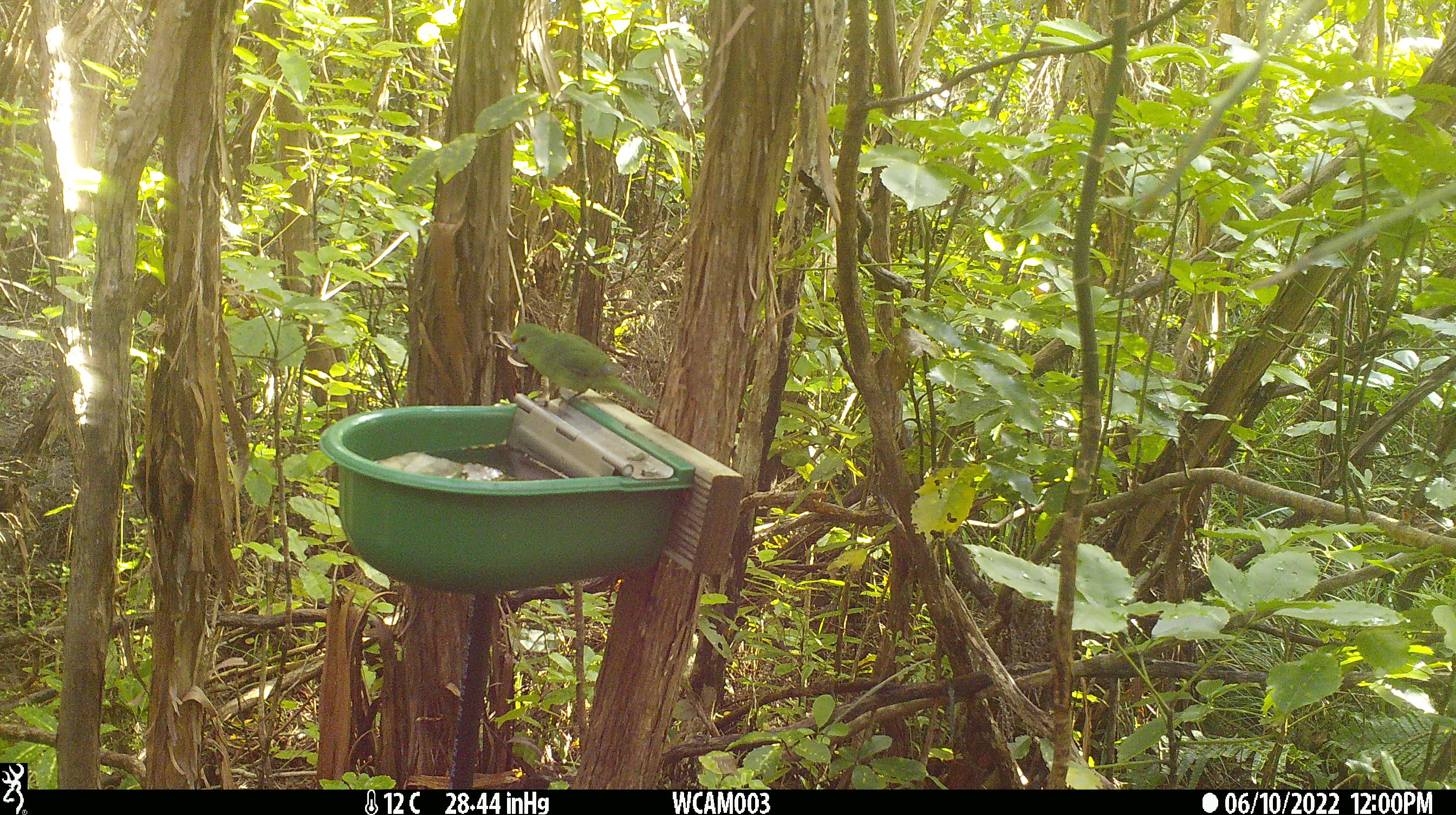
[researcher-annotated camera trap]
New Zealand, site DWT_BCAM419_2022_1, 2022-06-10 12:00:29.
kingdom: Animalia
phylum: Chordata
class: Aves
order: Psittaciformes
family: Psittaculidae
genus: Cyanoramphus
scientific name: Cyanoramphus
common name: parakeet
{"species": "parakeet (Cyanoramphus)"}